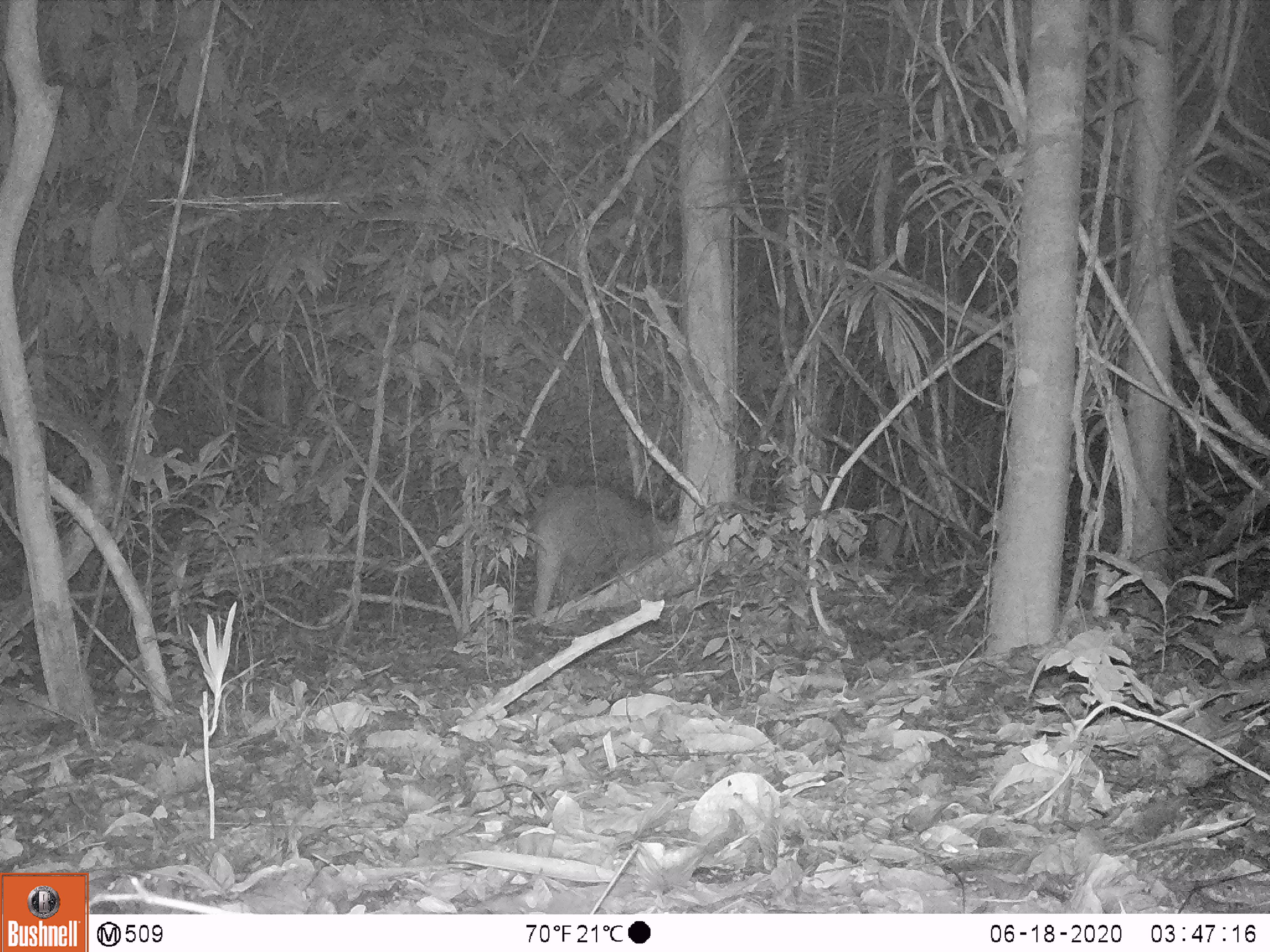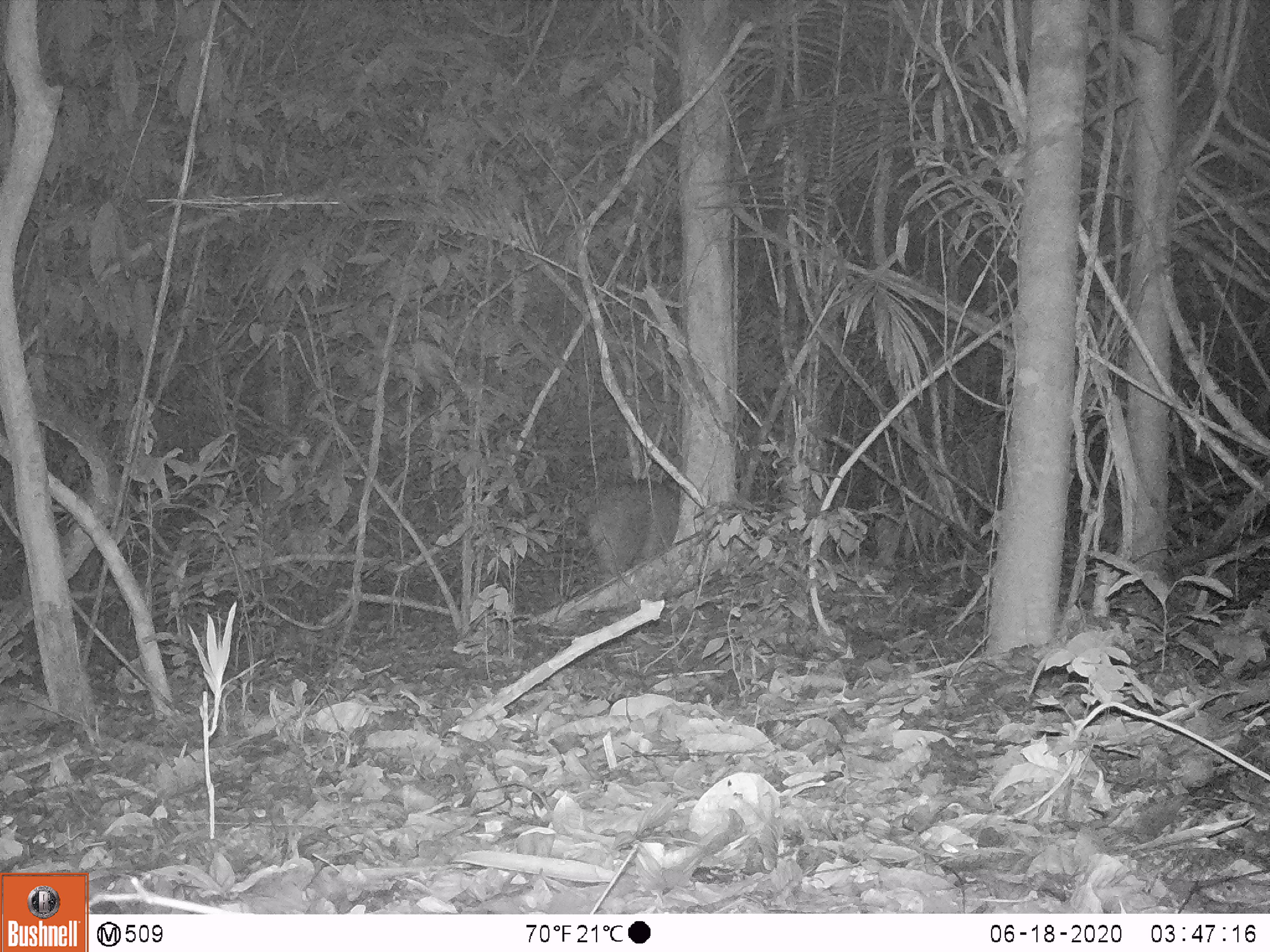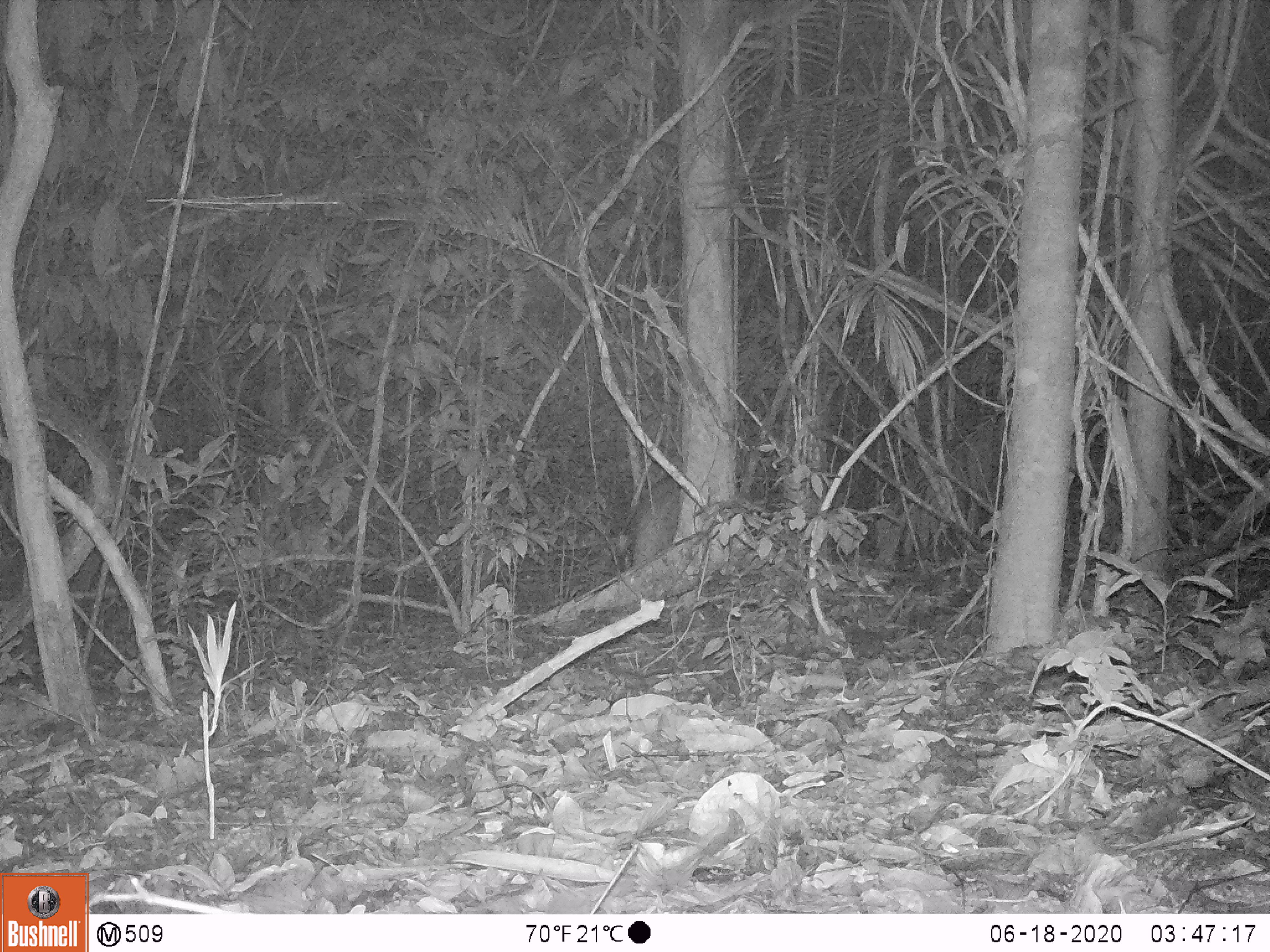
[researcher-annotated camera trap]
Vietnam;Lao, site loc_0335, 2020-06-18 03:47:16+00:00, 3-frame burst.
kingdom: Animalia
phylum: Chordata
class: Mammalia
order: Artiodactyla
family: Suidae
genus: Sus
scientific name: Sus scrofa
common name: eurasian wild pig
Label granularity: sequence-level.